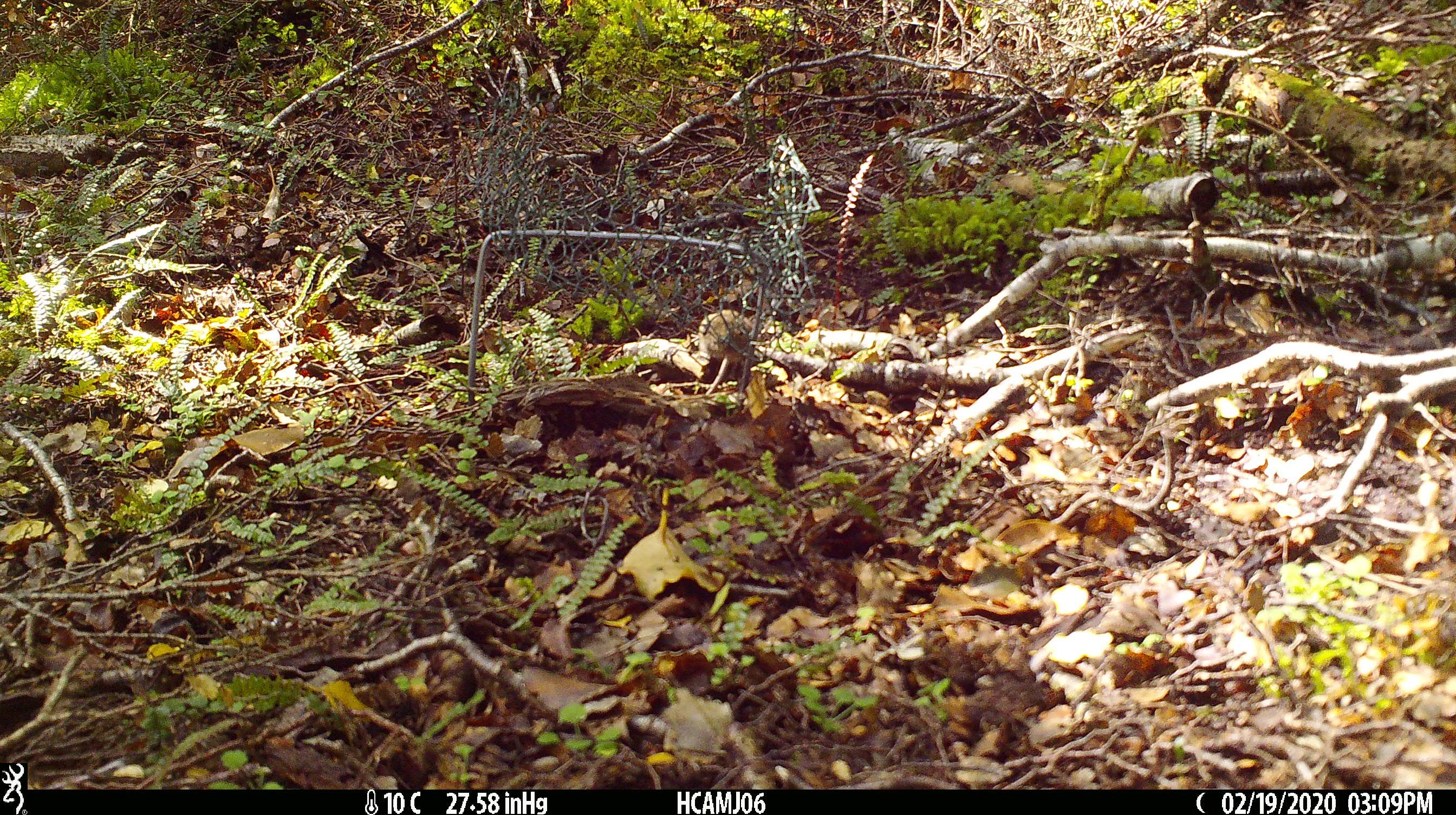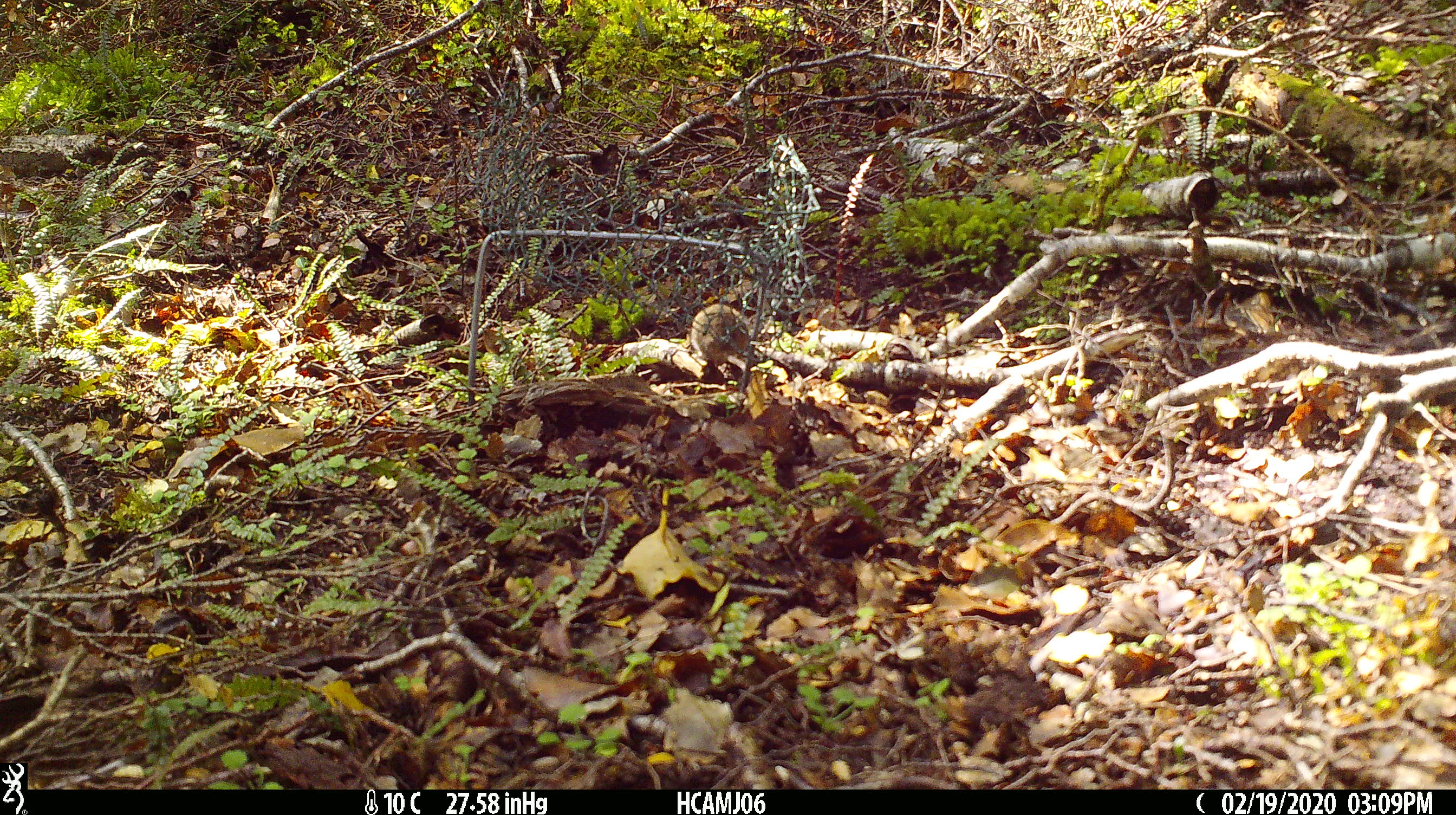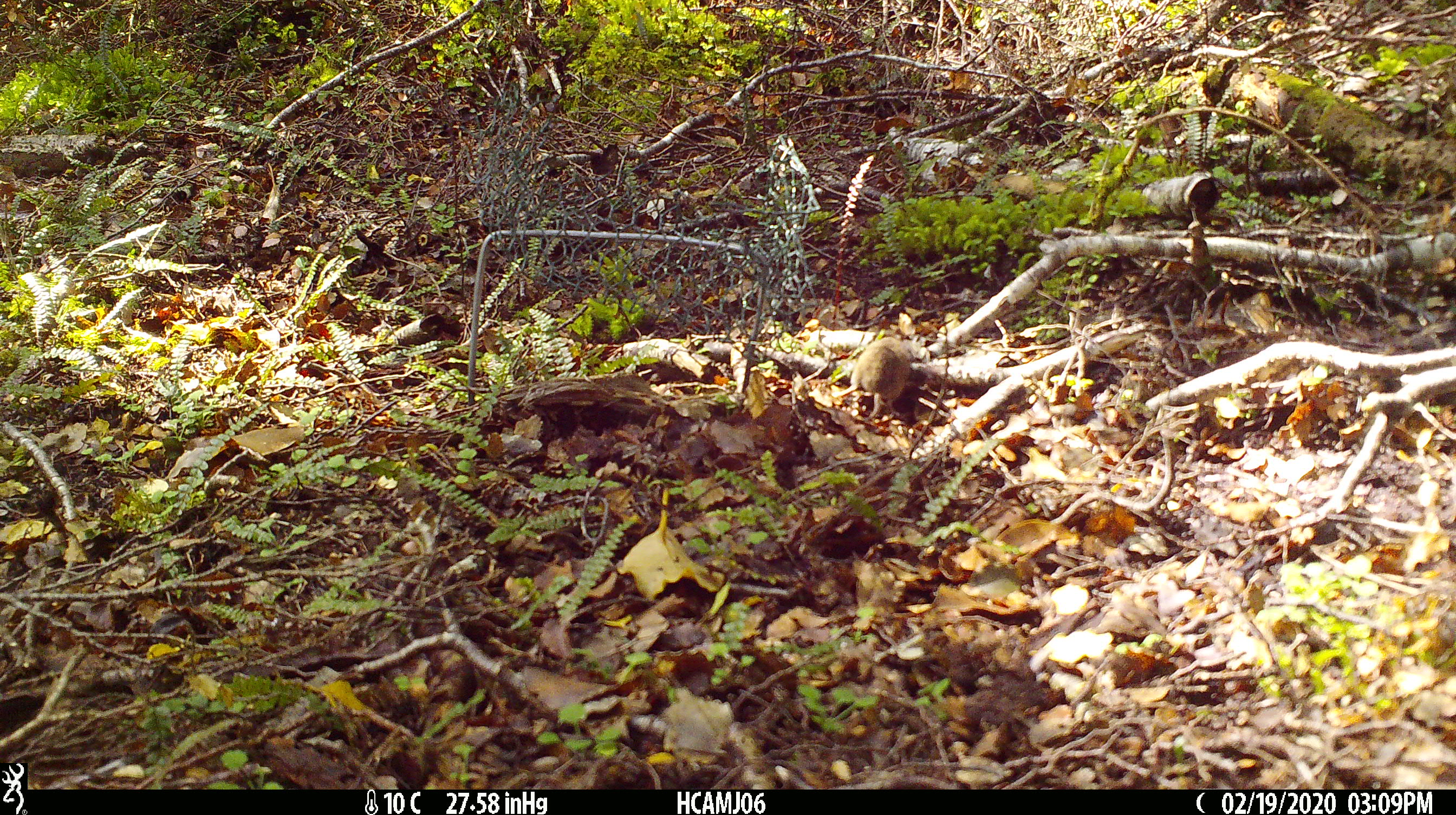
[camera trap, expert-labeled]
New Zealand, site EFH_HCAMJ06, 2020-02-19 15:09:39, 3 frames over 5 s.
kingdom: Animalia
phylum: Chordata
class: Mammalia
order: Rodentia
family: Muridae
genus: Mus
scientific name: Mus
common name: mouse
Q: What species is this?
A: Mouse (Mus).